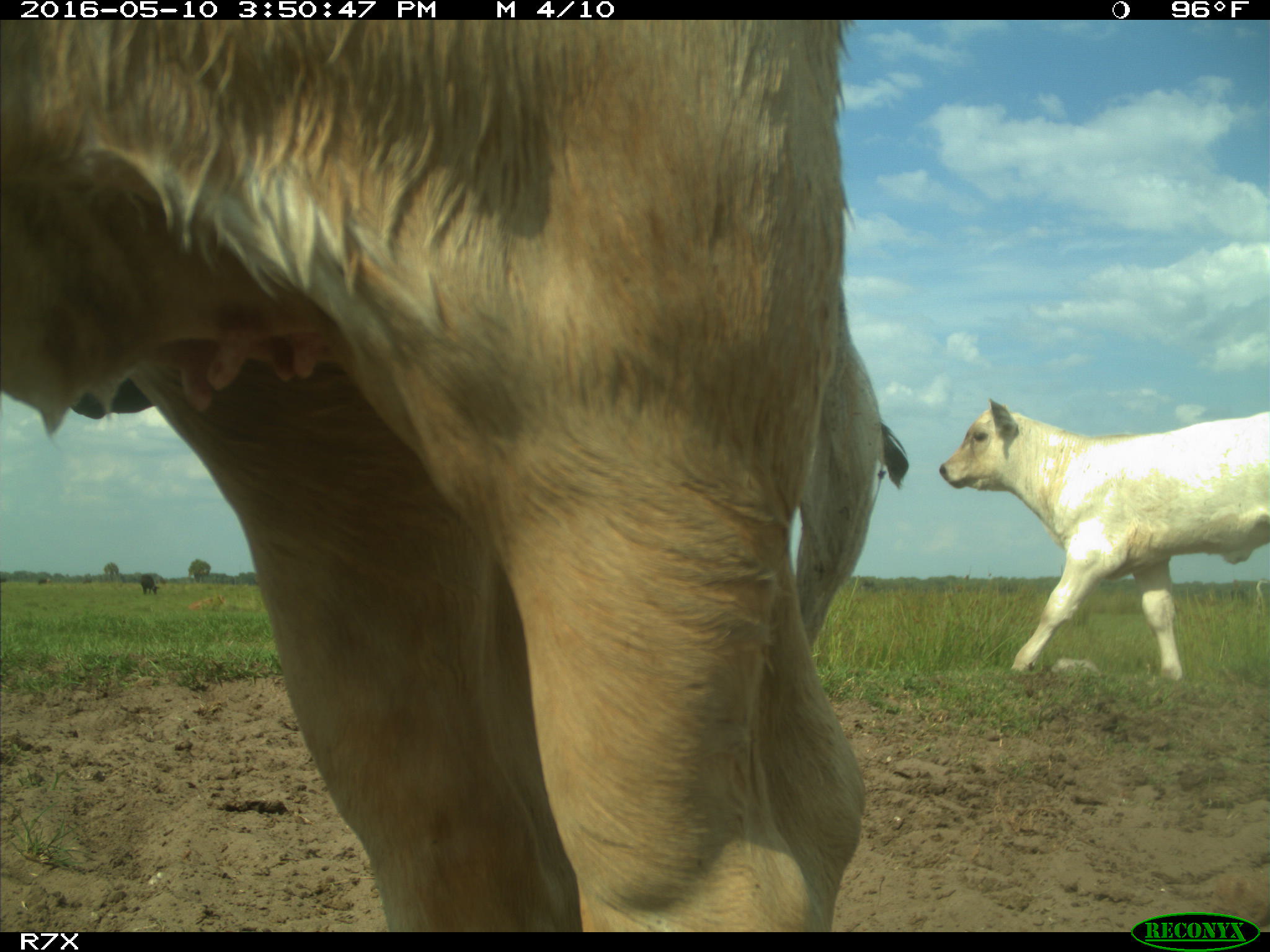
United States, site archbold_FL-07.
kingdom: Animalia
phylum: Chordata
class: Mammalia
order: Artiodactyla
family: Bovidae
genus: Bos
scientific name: Bos taurus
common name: domestic cow